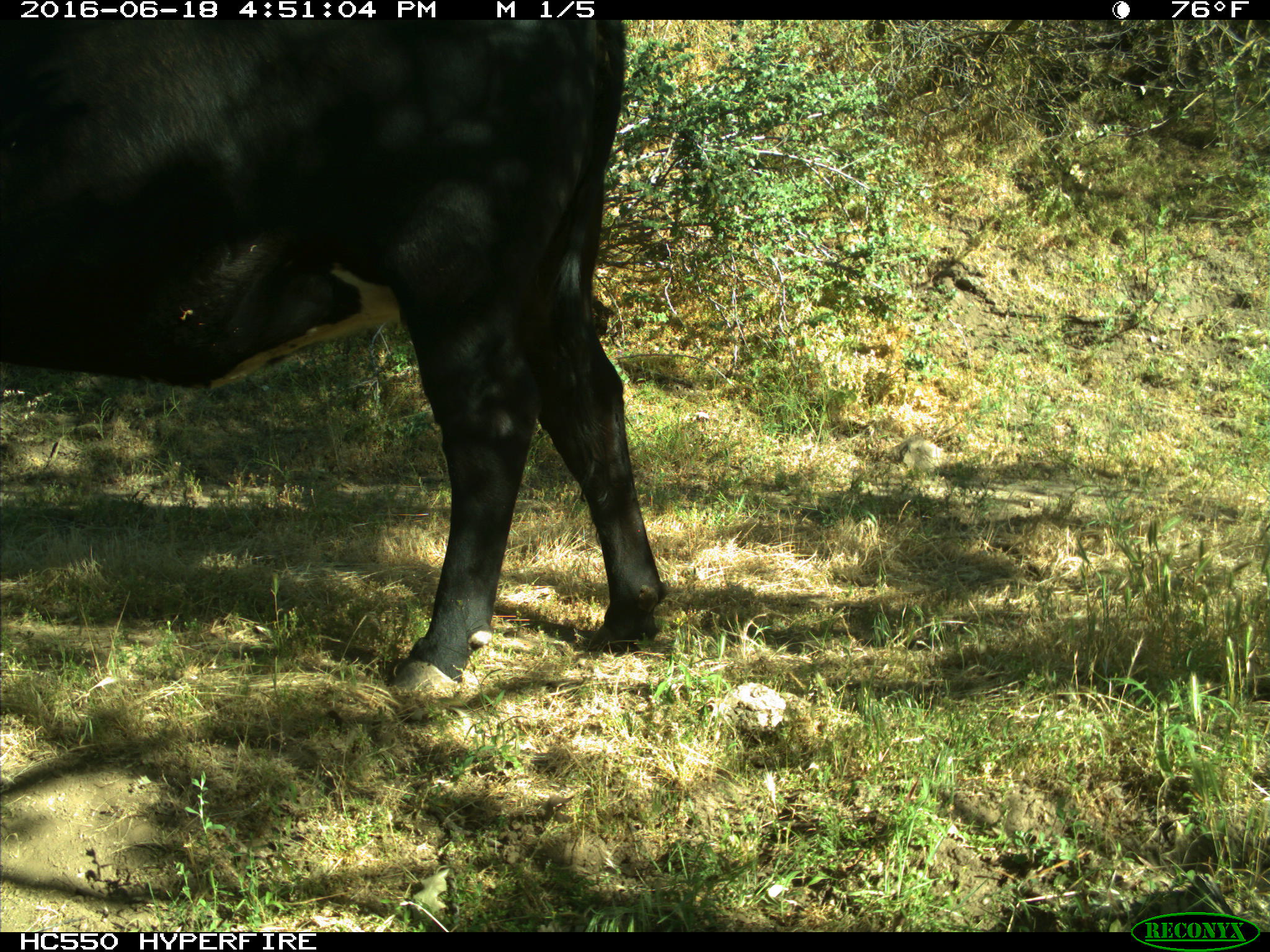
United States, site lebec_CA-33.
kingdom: Animalia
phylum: Chordata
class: Mammalia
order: Artiodactyla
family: Bovidae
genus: Bos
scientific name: Bos taurus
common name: domestic cow